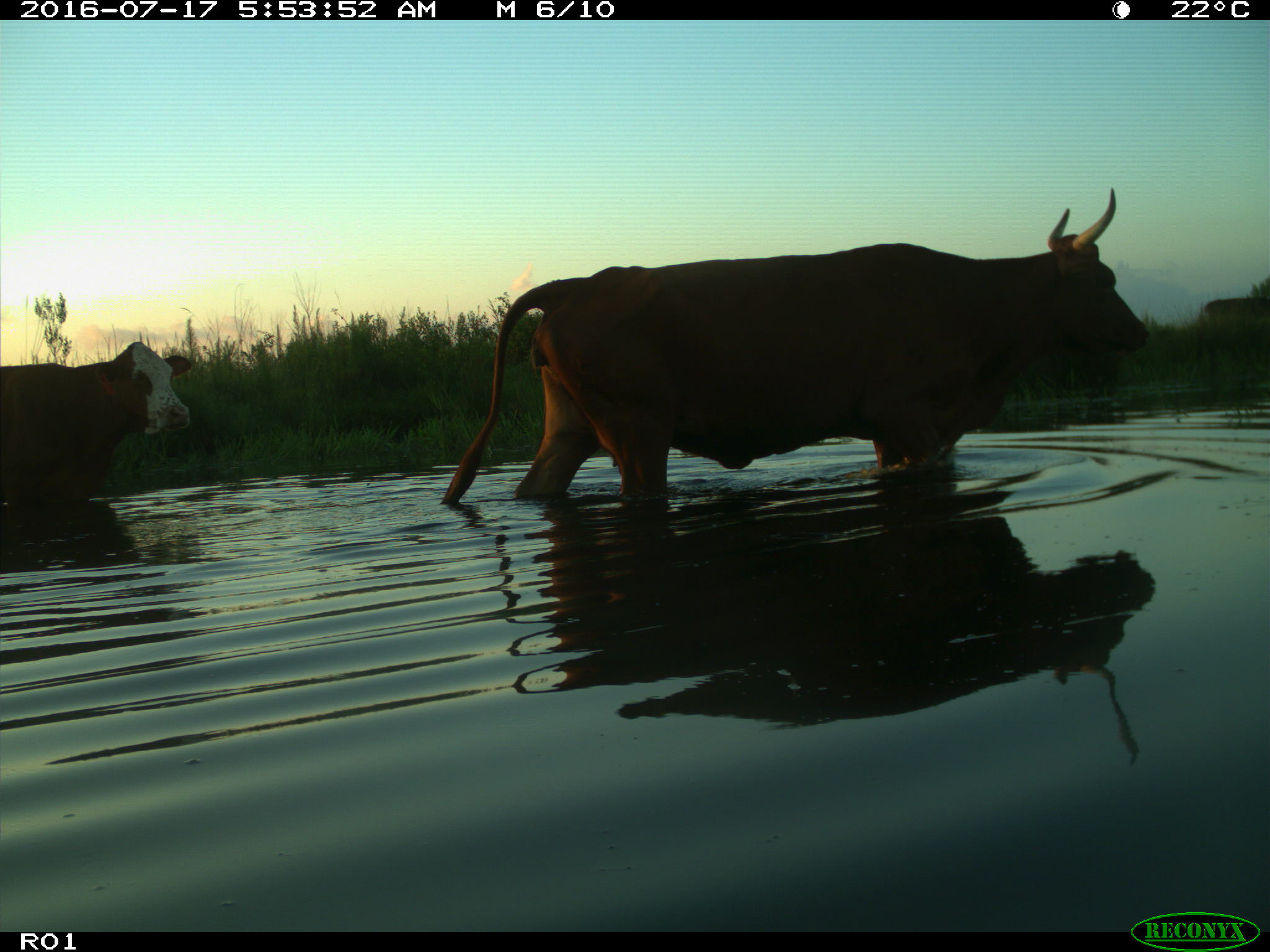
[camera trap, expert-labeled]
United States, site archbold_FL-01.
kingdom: Animalia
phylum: Chordata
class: Mammalia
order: Artiodactyla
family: Bovidae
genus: Bos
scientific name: Bos taurus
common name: domestic cow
Bos taurus (domestic cow).